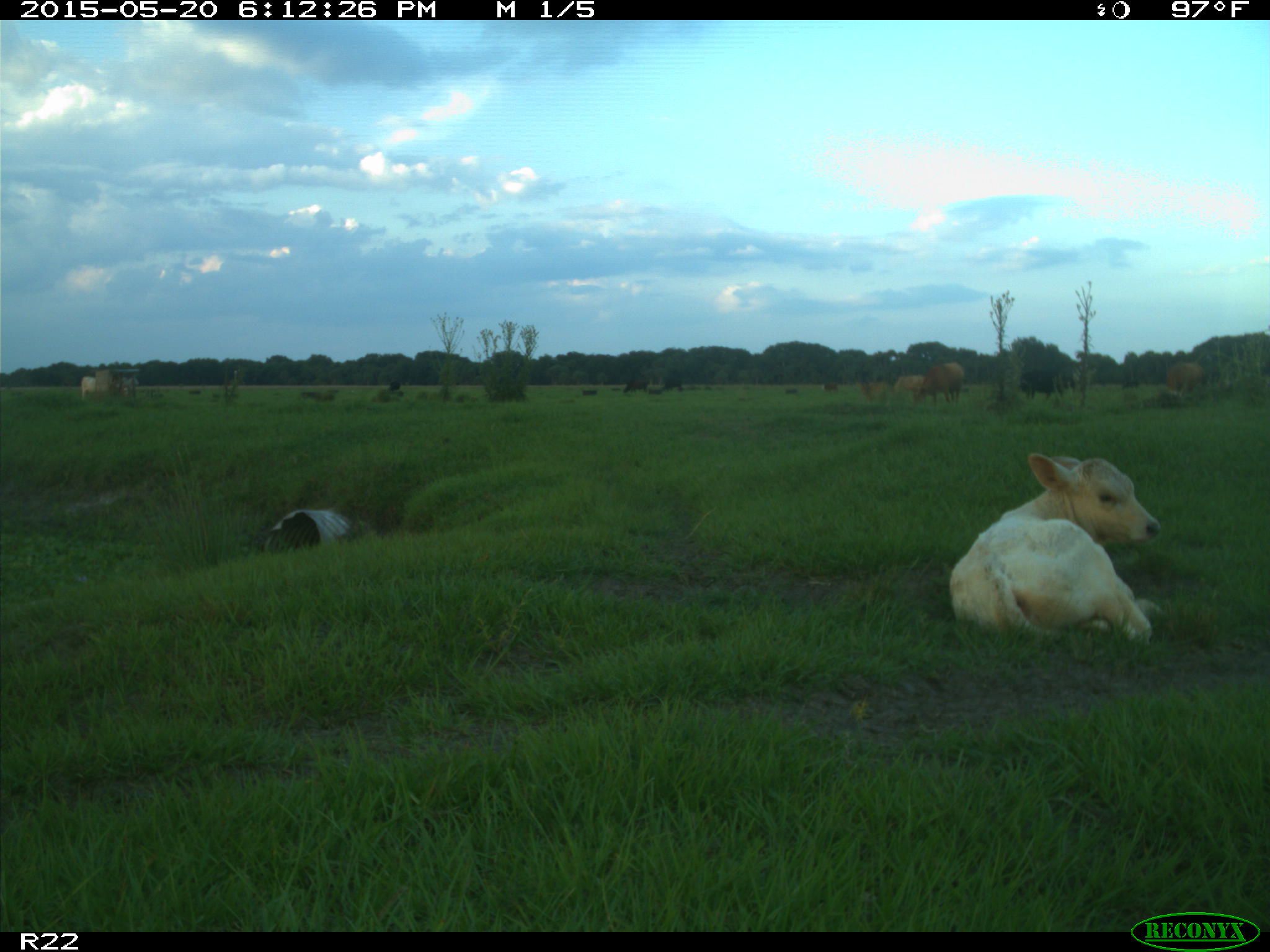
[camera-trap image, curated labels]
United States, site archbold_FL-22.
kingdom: Animalia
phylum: Chordata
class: Mammalia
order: Artiodactyla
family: Bovidae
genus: Bos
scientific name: Bos taurus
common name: domestic cow